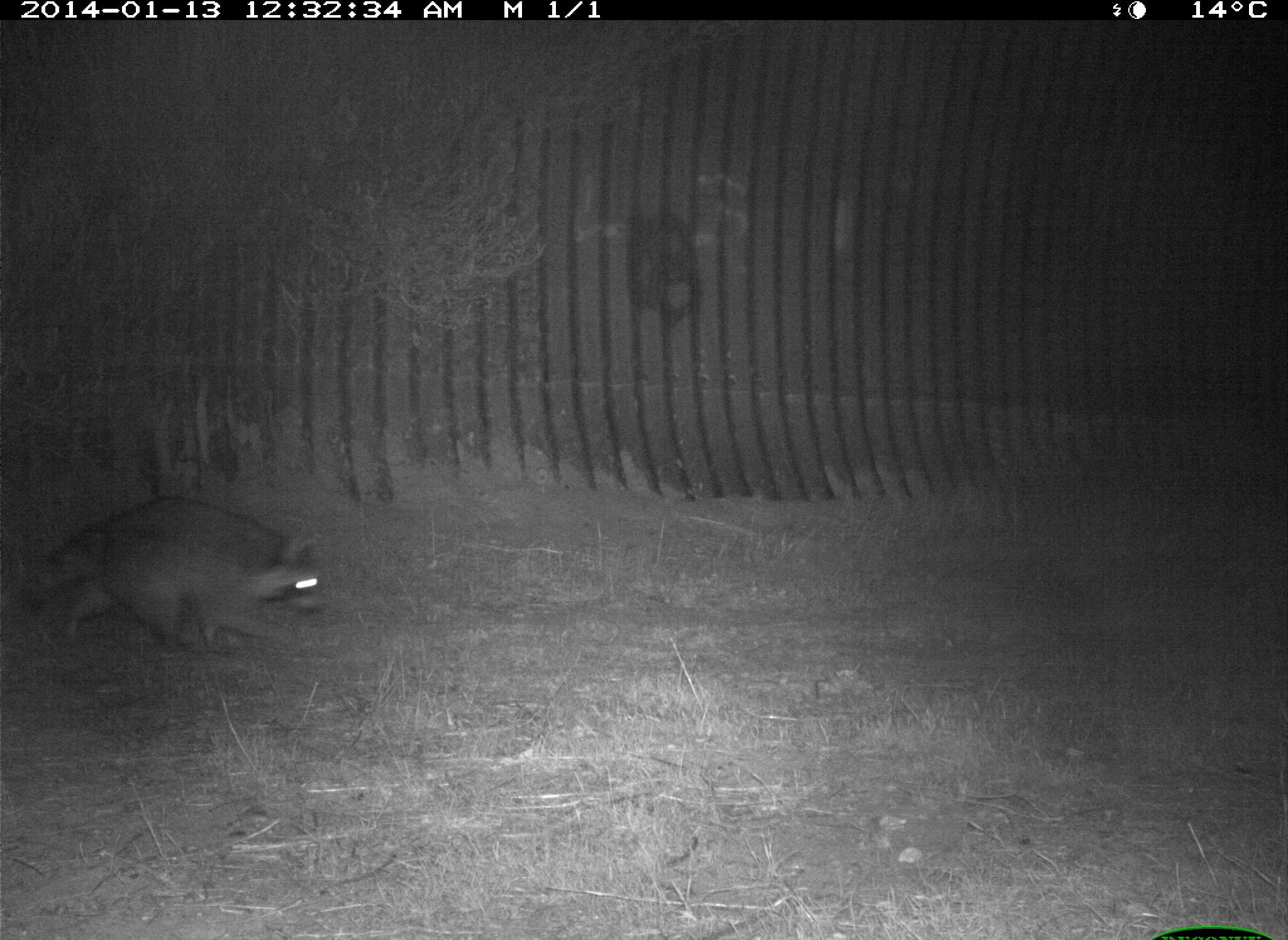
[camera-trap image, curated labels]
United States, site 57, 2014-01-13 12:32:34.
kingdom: Animalia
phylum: Chordata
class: Mammalia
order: Carnivora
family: Procyonidae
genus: Procyon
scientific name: Procyon lotor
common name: raccoon